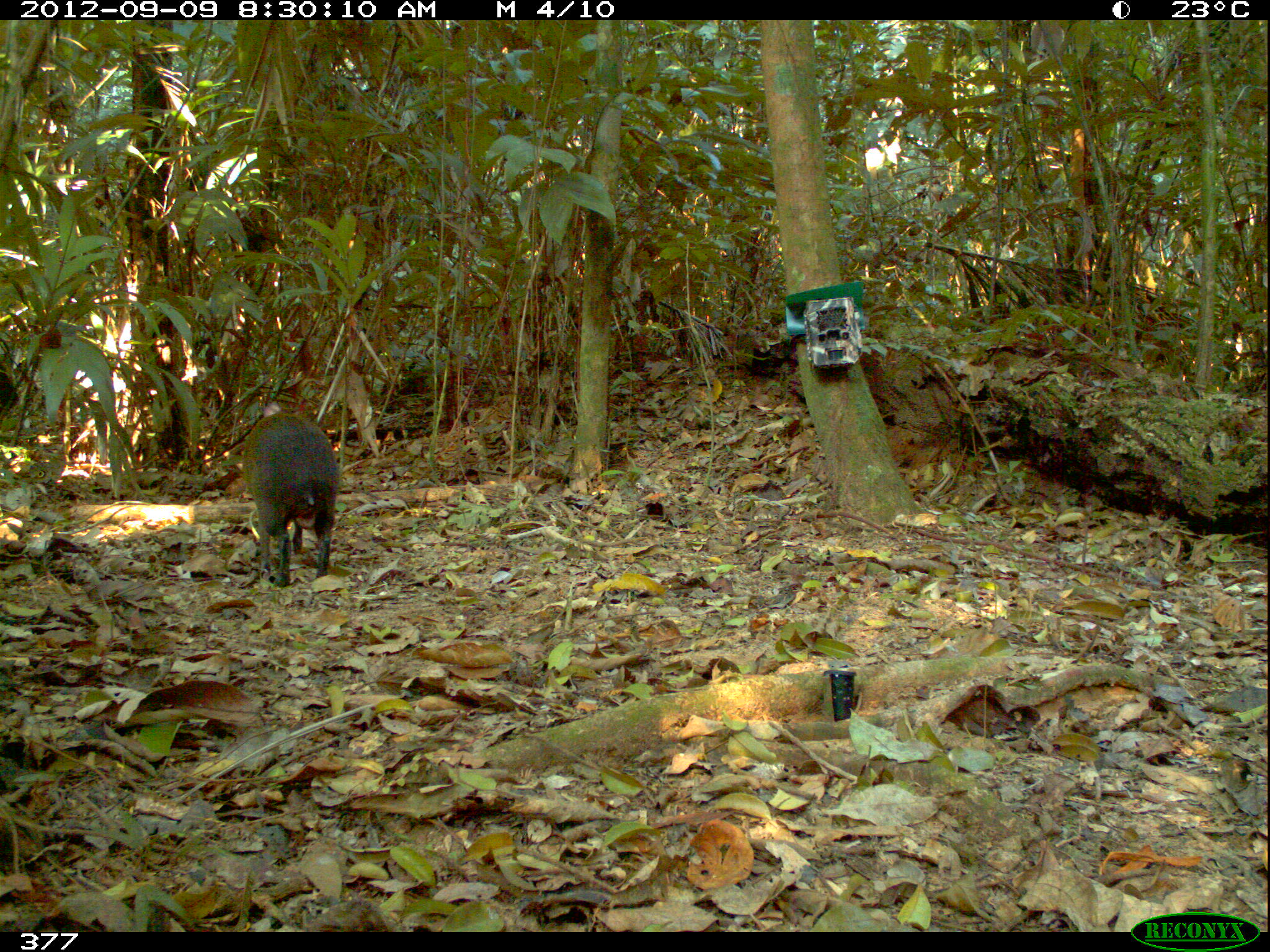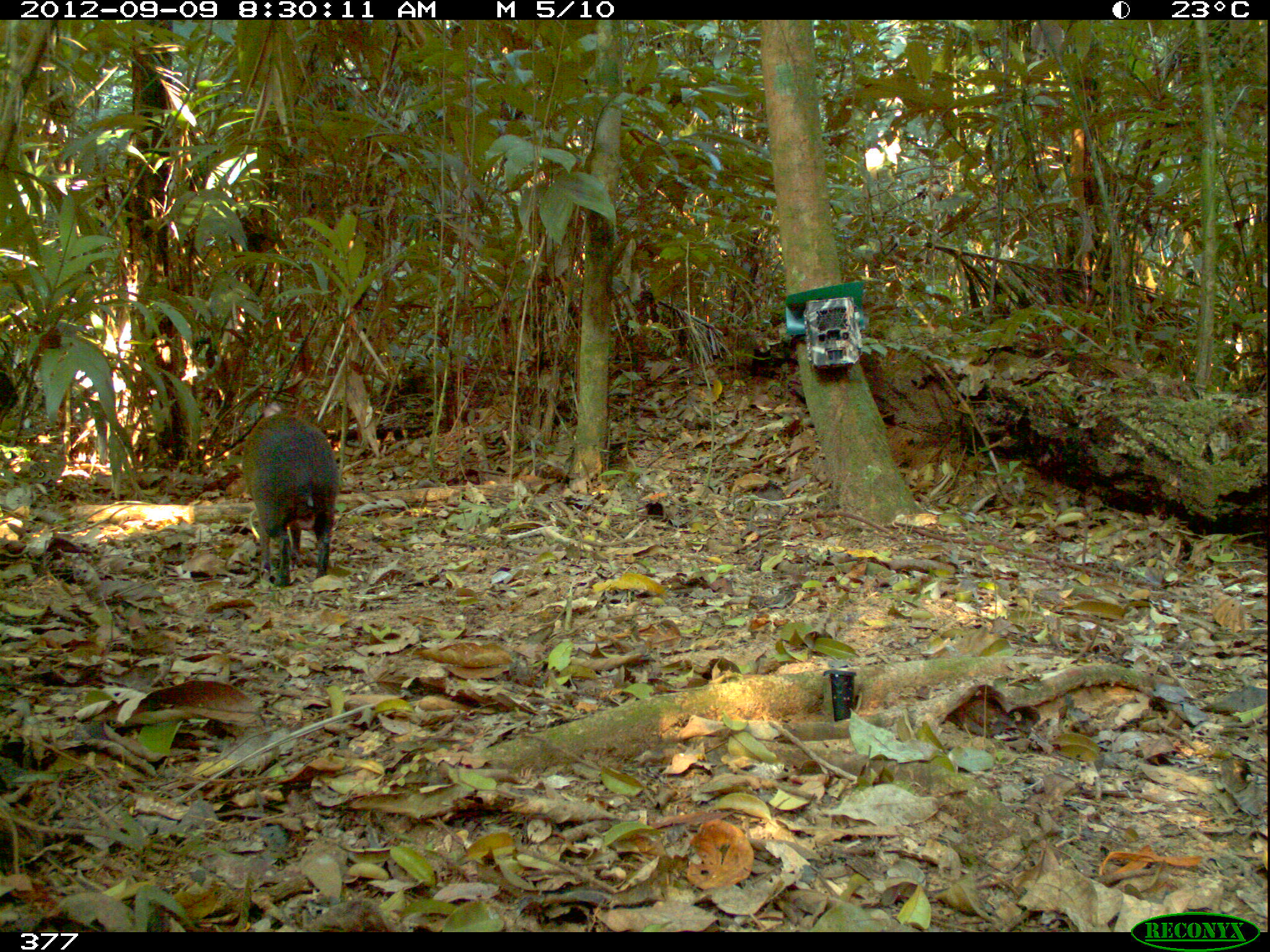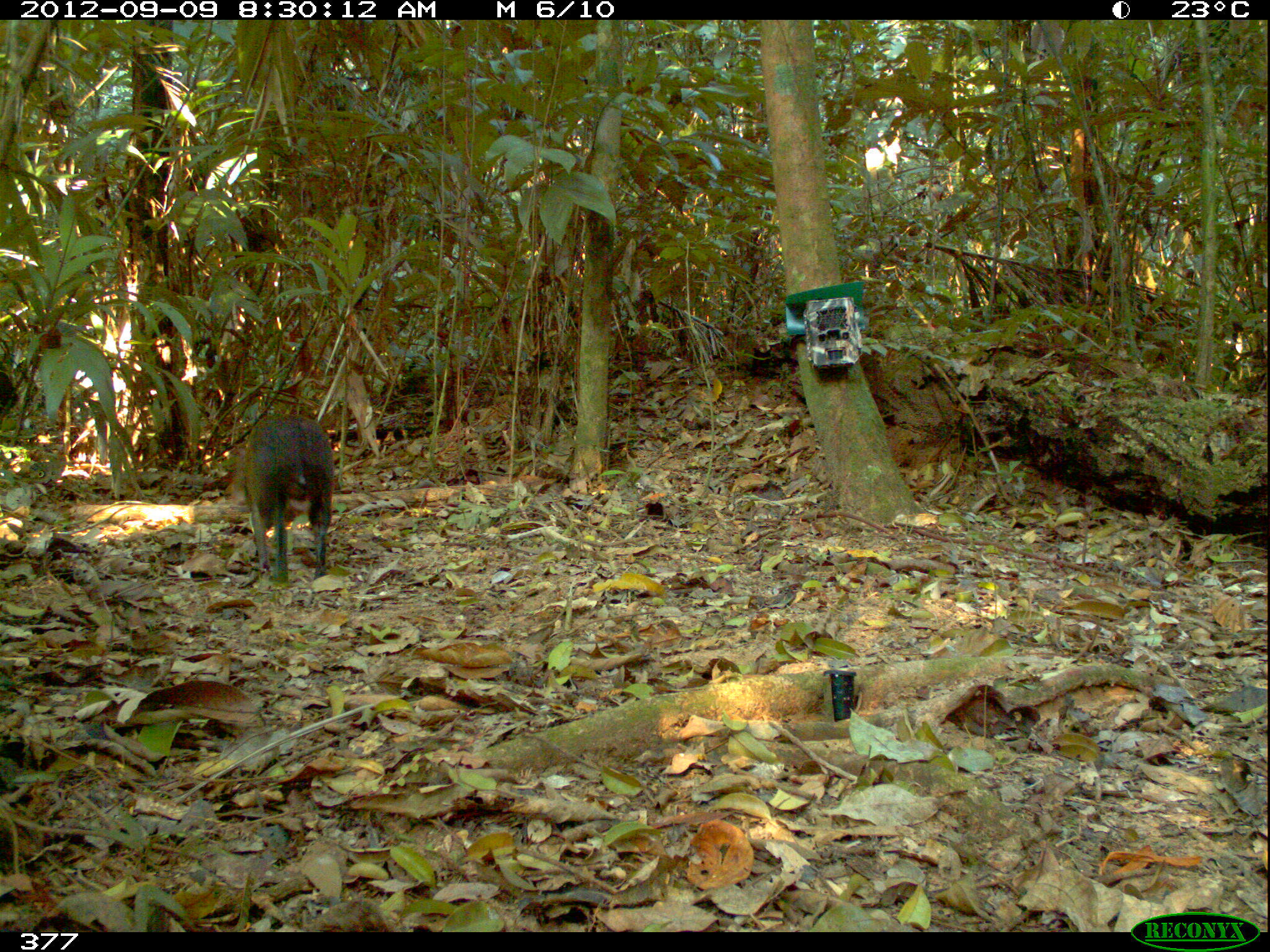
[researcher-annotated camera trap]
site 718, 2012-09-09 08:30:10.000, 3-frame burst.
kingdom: Animalia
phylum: Chordata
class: Mammalia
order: Rodentia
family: Dasyproctidae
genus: Dasyprocta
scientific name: Dasyprocta punctata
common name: central american agouti